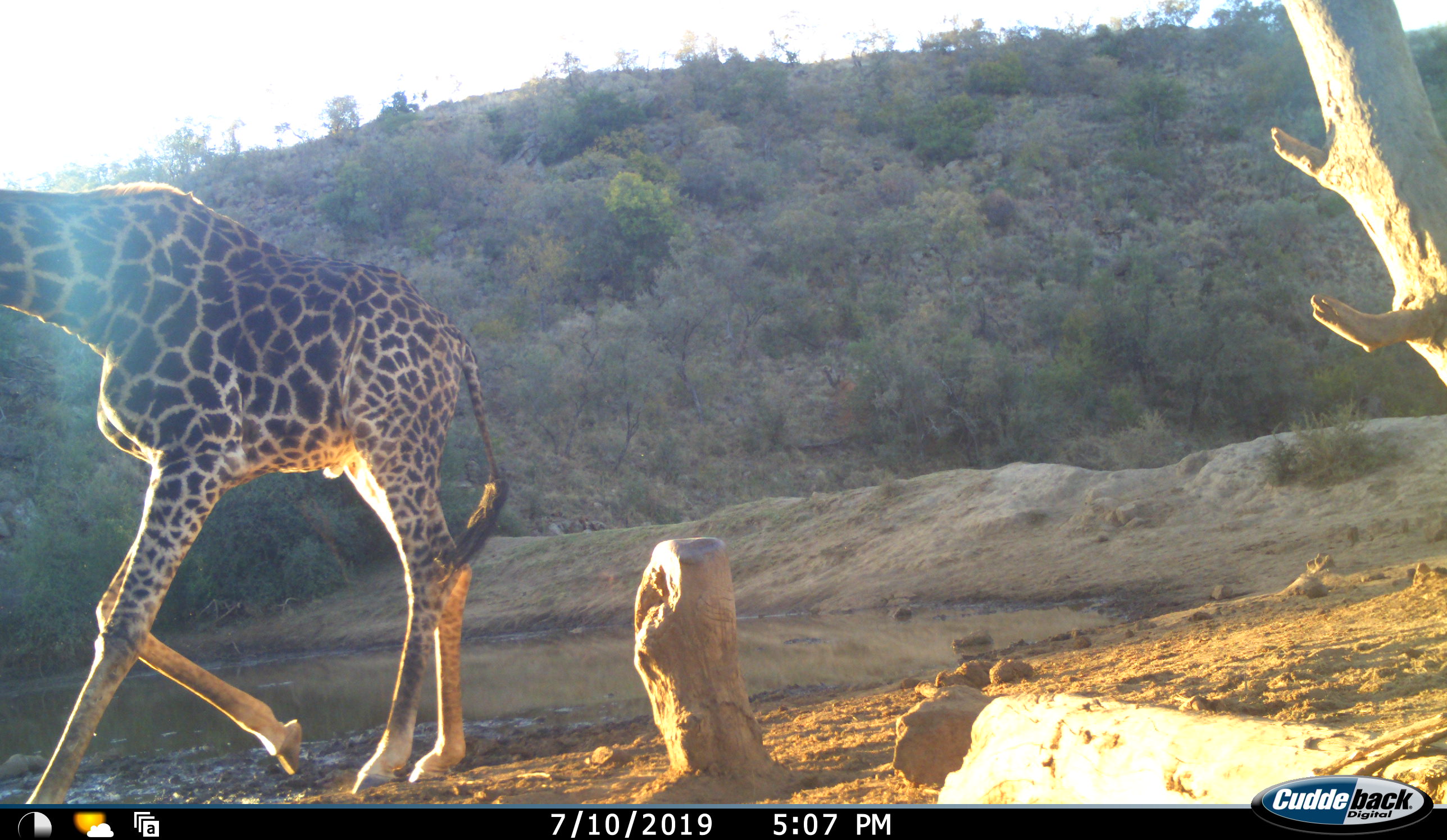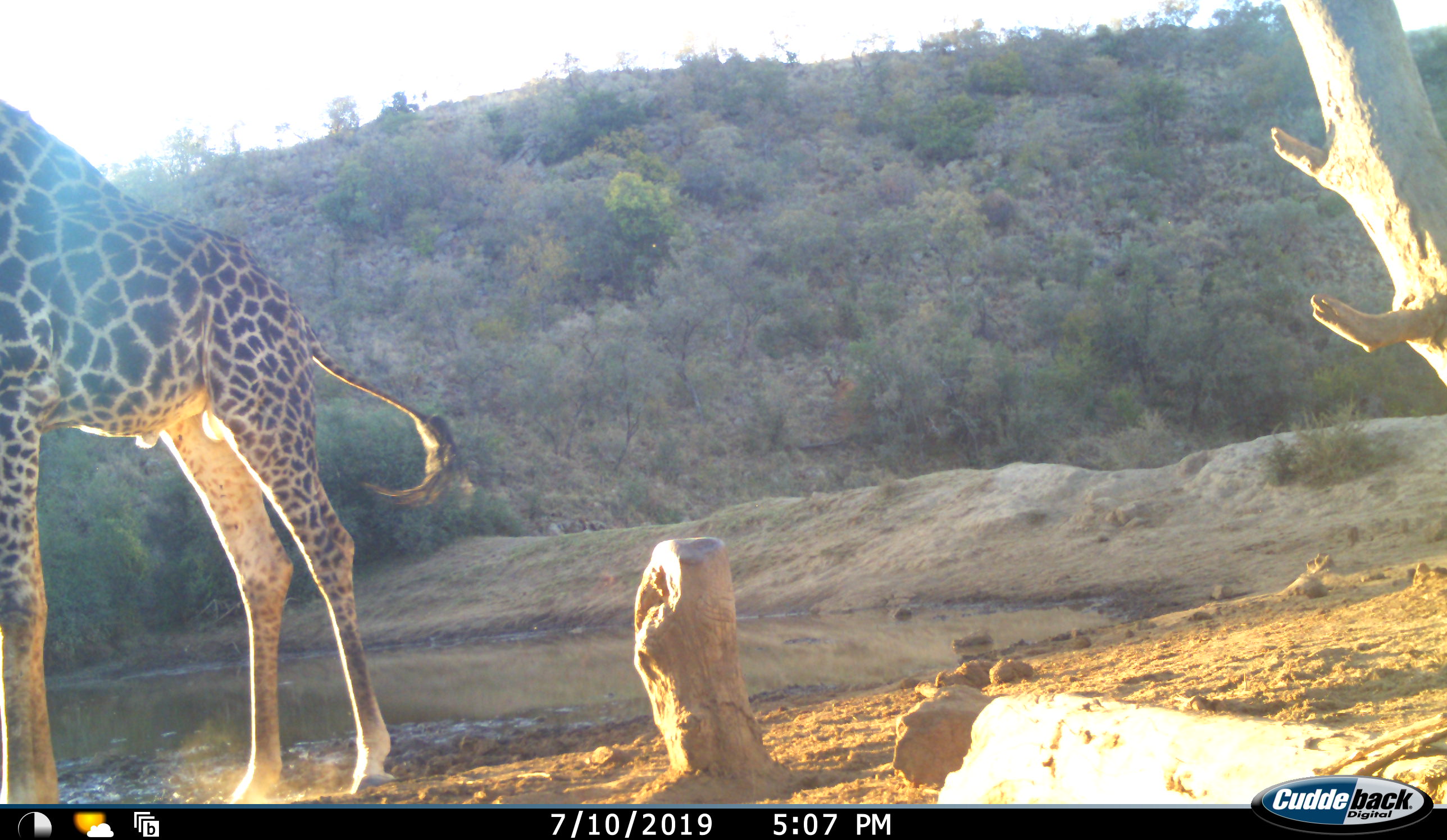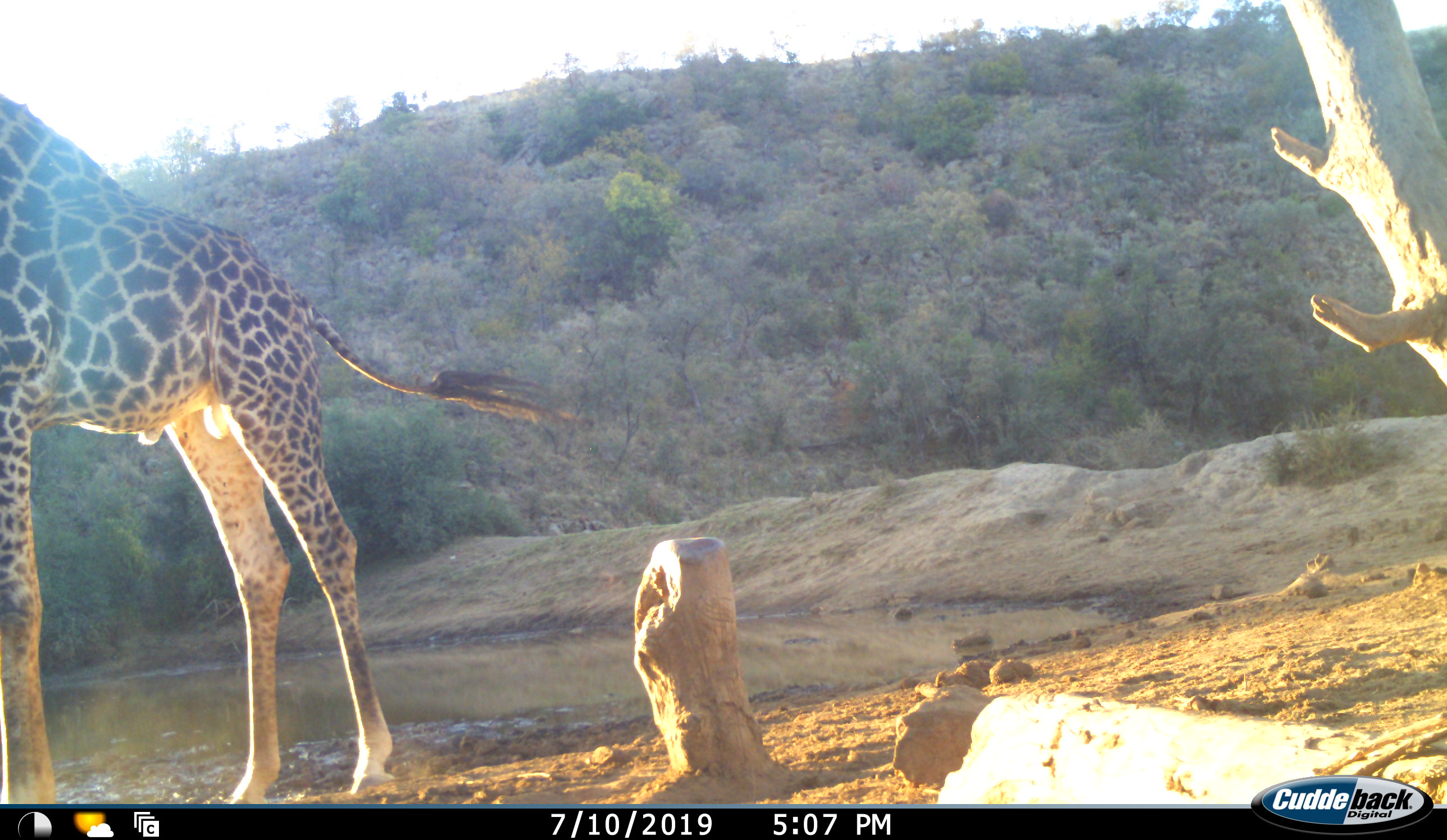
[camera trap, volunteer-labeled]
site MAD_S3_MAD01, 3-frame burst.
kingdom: Animalia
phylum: Chordata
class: Mammalia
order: Artiodactyla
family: Giraffidae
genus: Giraffa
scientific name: Giraffa camelopardalis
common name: giraffe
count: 1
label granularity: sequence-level